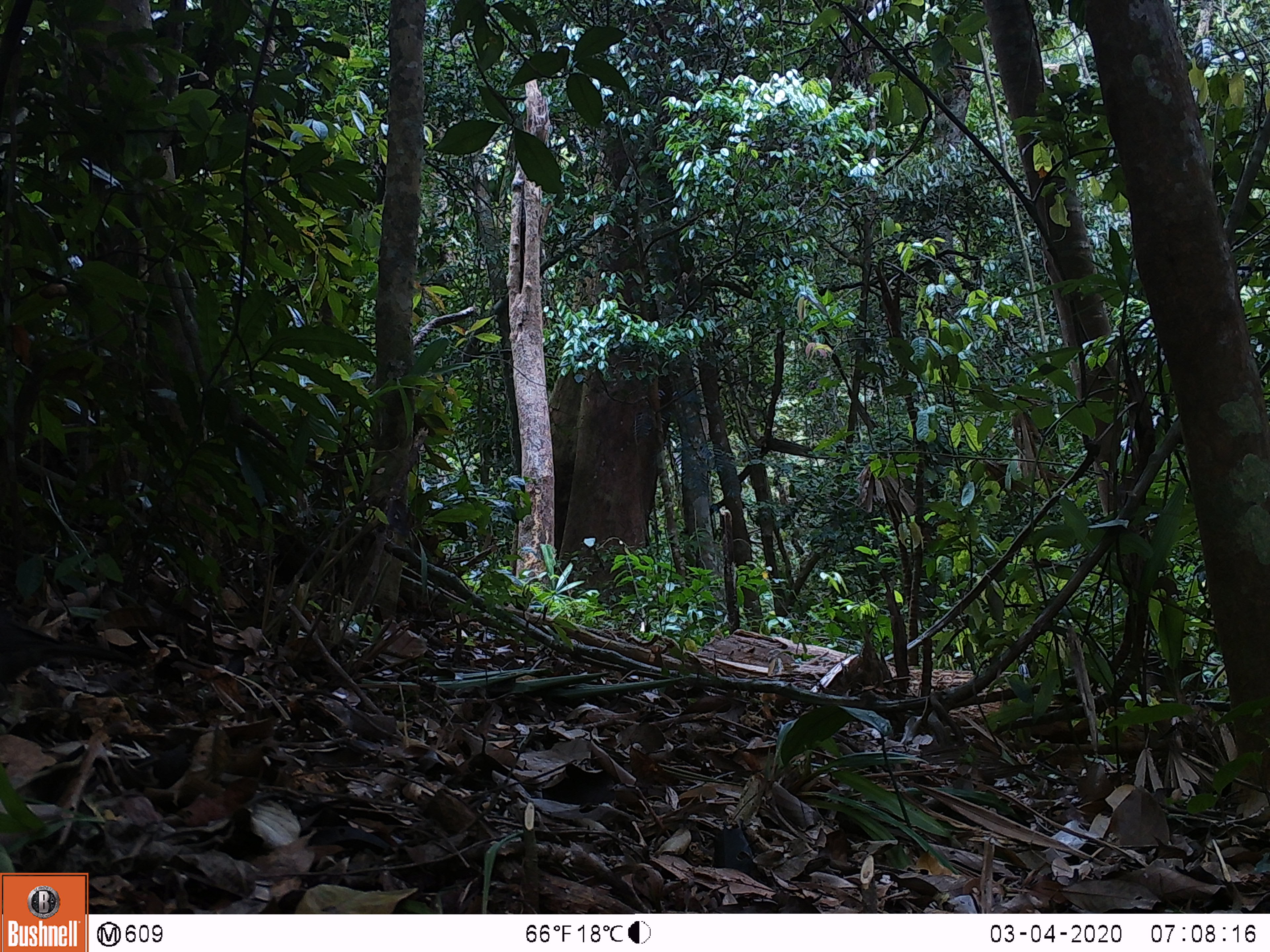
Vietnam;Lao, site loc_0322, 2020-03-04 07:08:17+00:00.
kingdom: Animalia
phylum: Chordata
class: Aves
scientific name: Aves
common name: bird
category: unidentified bird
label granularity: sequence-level